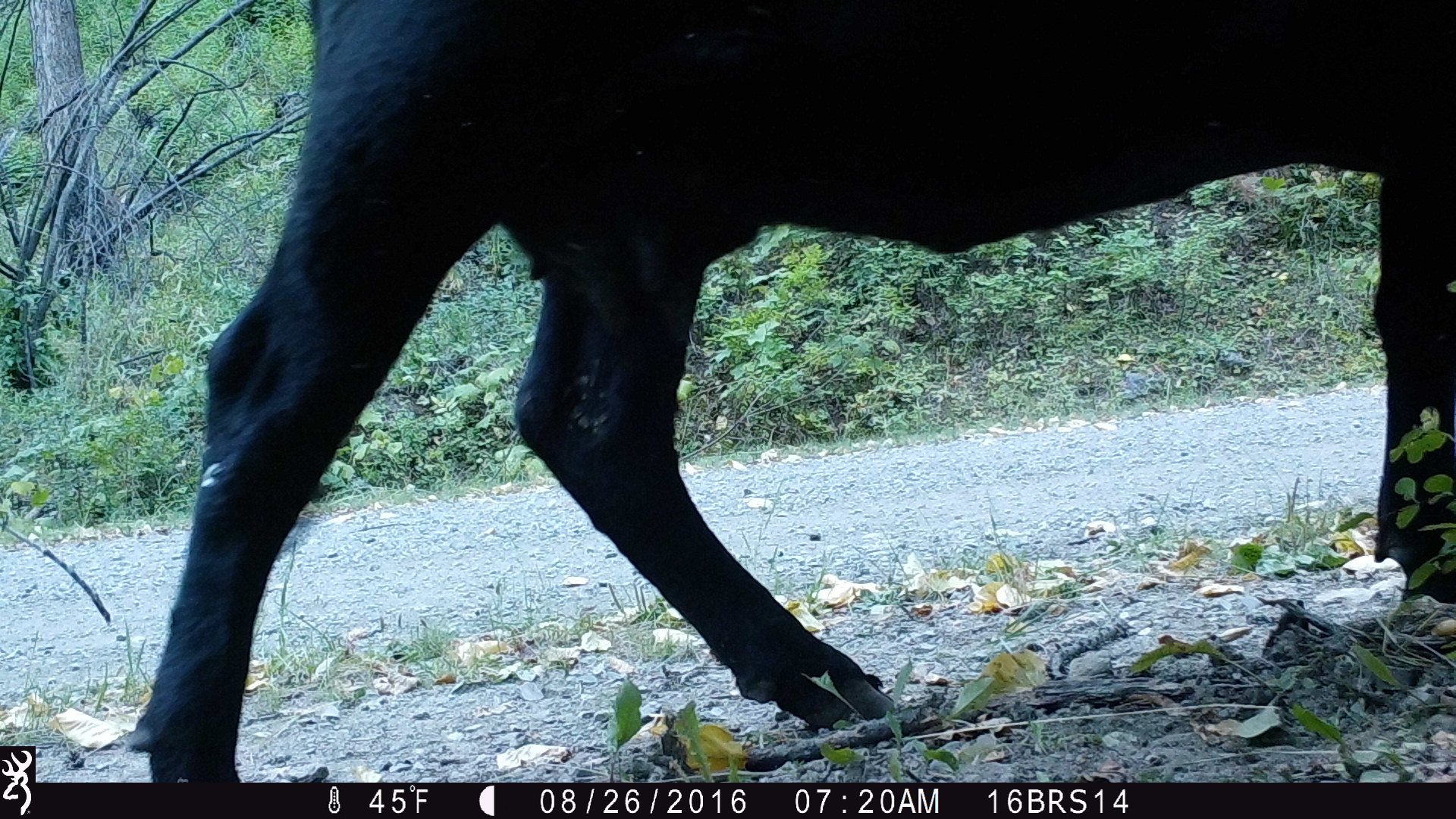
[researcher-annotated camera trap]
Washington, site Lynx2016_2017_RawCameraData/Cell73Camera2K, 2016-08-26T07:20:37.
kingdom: Animalia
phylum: Chordata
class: Mammalia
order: Artiodactyla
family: Bovidae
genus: Bos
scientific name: Bos taurus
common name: domestic cattle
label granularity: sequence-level